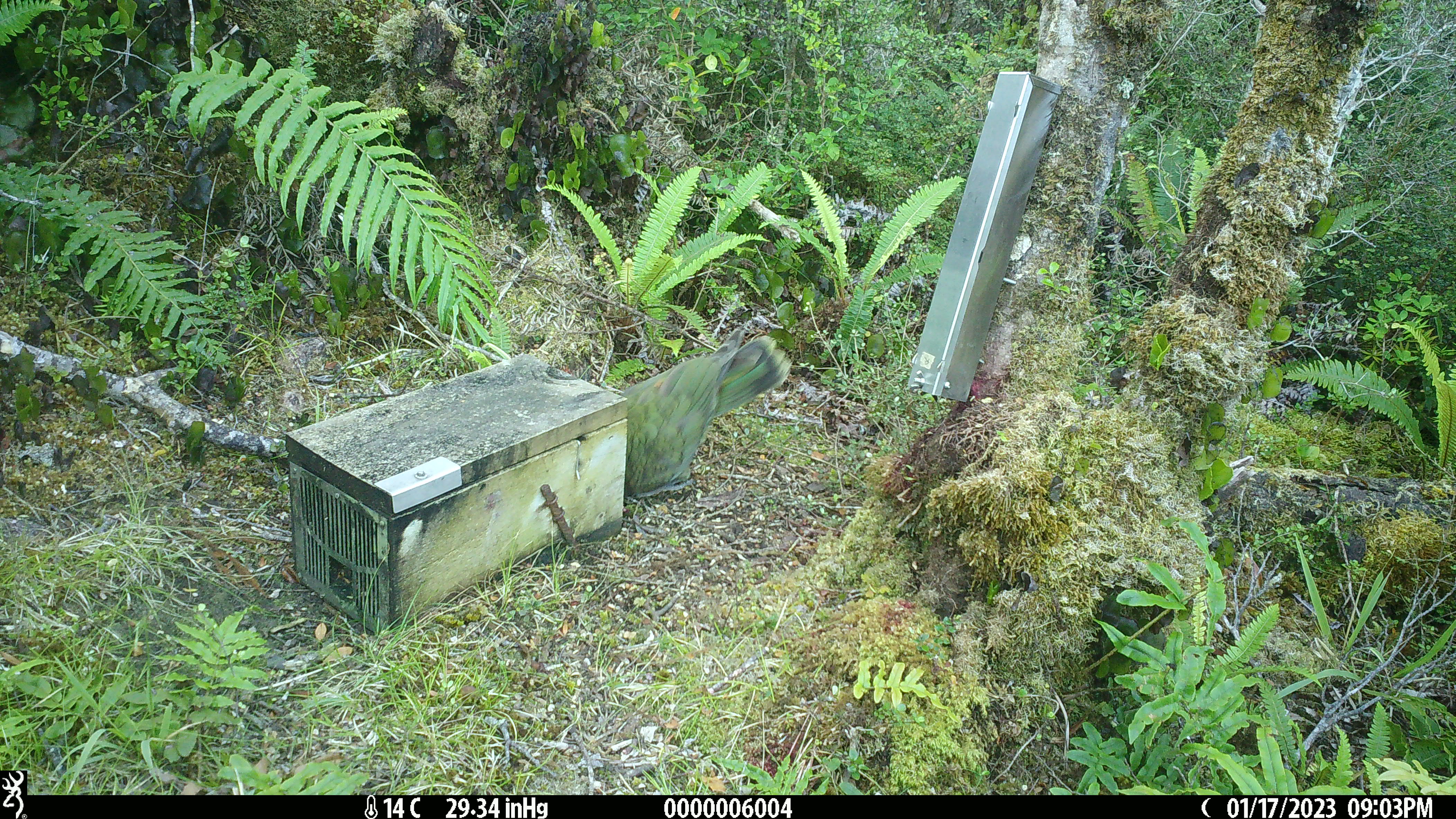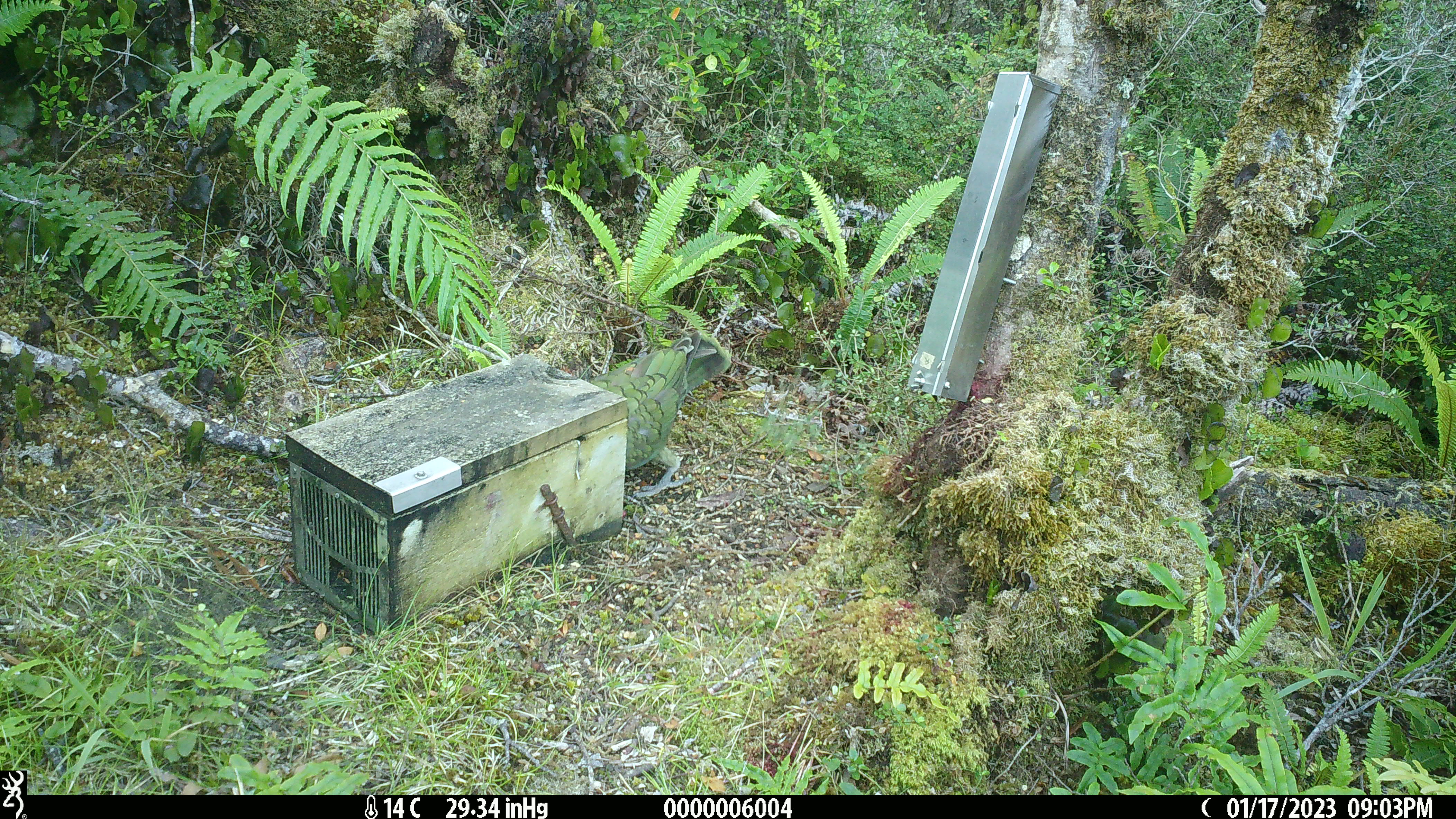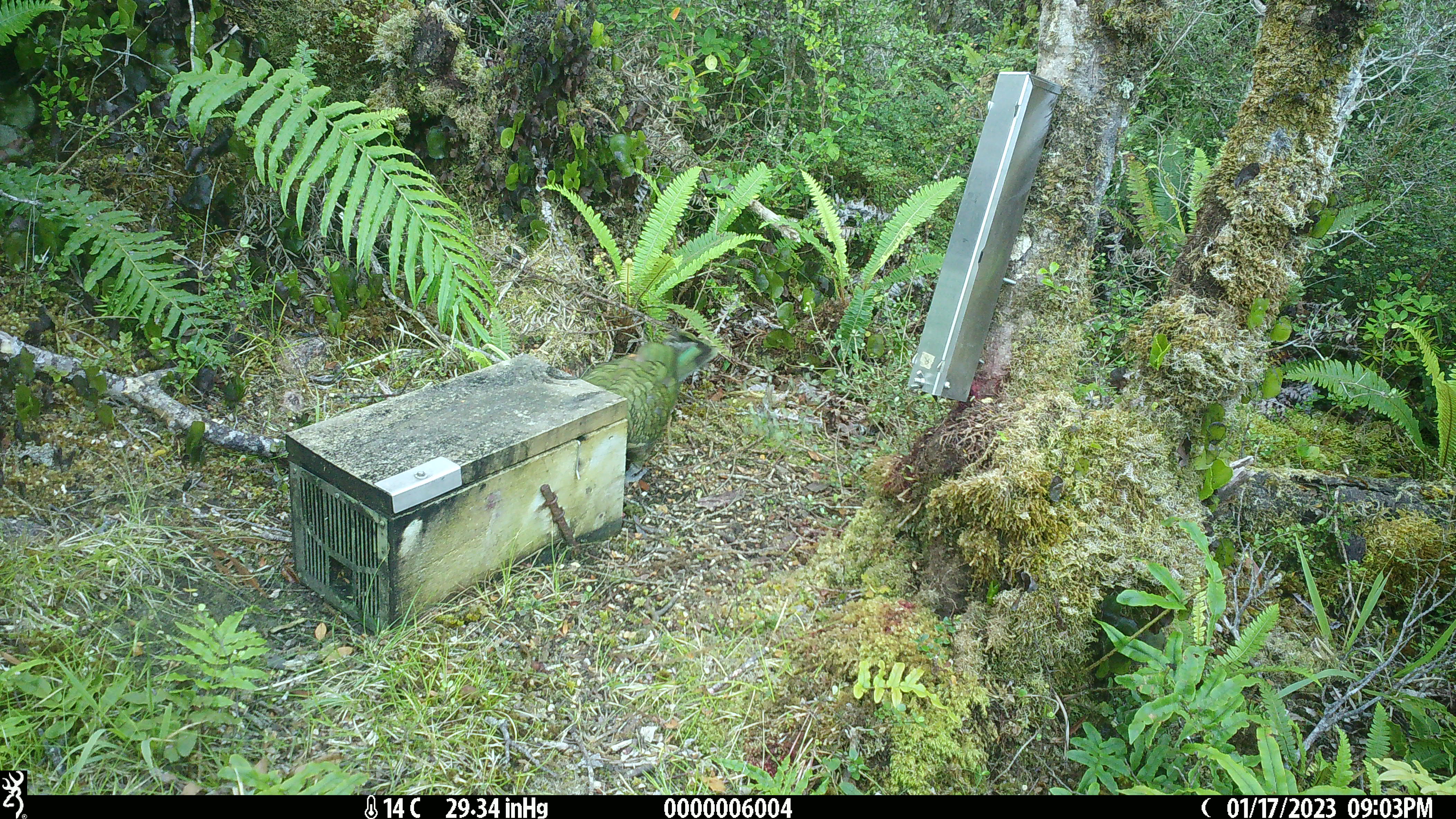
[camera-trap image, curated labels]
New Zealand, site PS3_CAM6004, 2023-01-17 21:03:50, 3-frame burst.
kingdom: Animalia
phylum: Chordata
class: Aves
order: Psittaciformes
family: Strigopidae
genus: Nestor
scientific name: Nestor notabilis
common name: kea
Kea (Nestor notabilis).